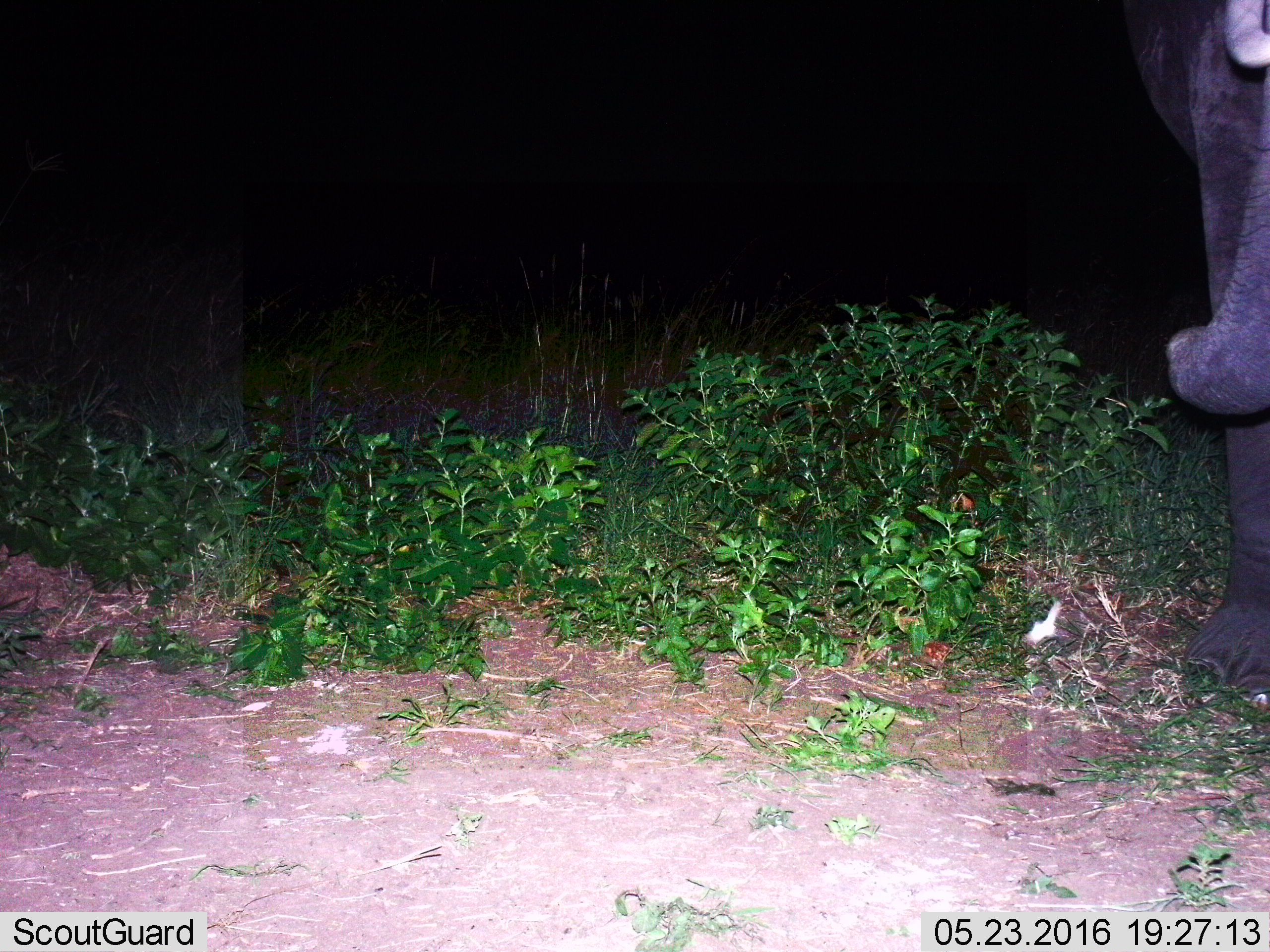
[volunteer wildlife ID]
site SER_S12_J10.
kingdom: Animalia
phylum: Chordata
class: Mammalia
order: Proboscidea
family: Elephantidae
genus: Loxodonta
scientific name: Loxodonta africana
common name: african bush elephant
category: elephant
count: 1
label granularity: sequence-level